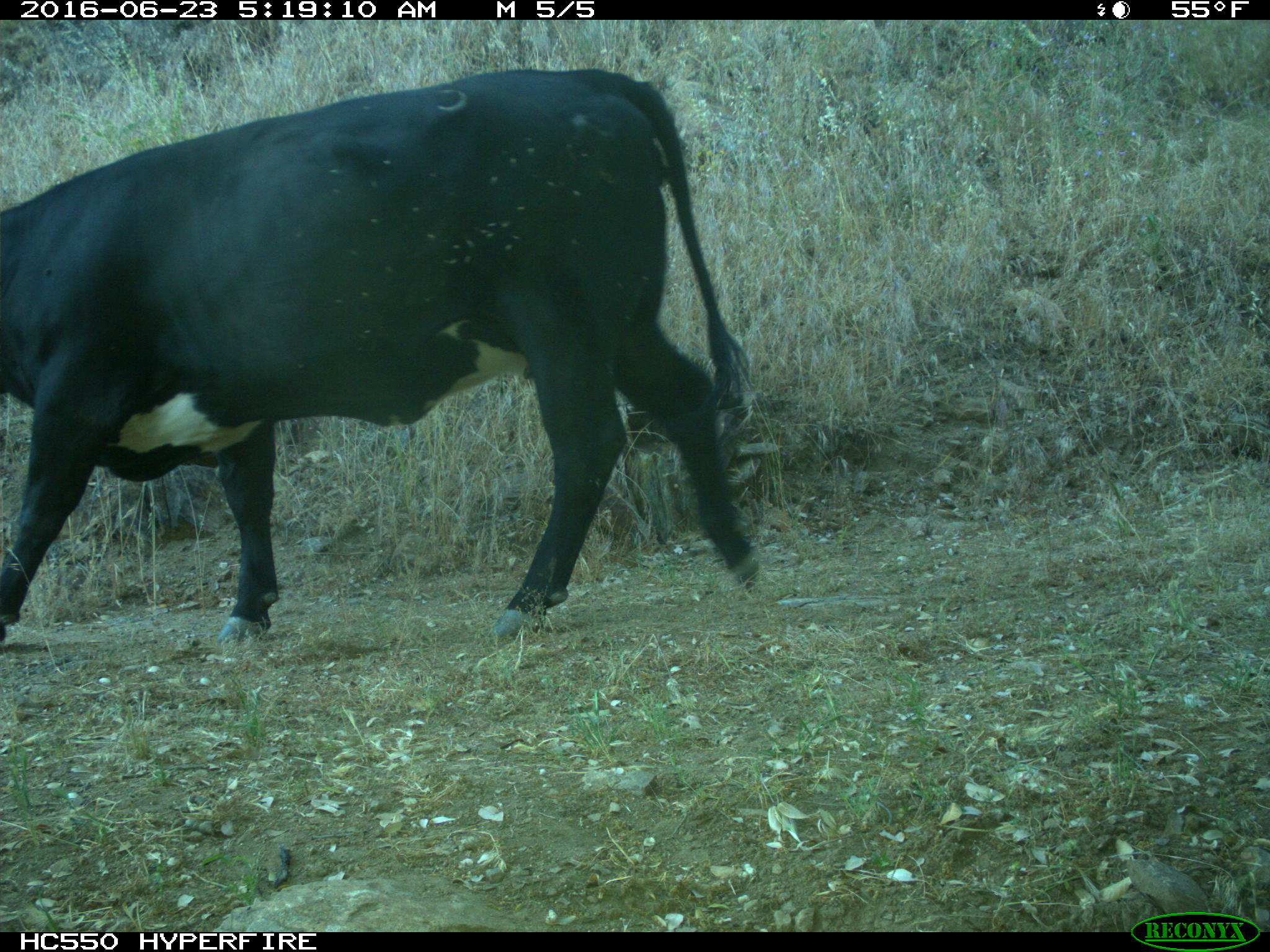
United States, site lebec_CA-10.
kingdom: Animalia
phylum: Chordata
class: Mammalia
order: Artiodactyla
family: Bovidae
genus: Bos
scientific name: Bos taurus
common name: domestic cow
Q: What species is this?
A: Bos taurus (domestic cow).